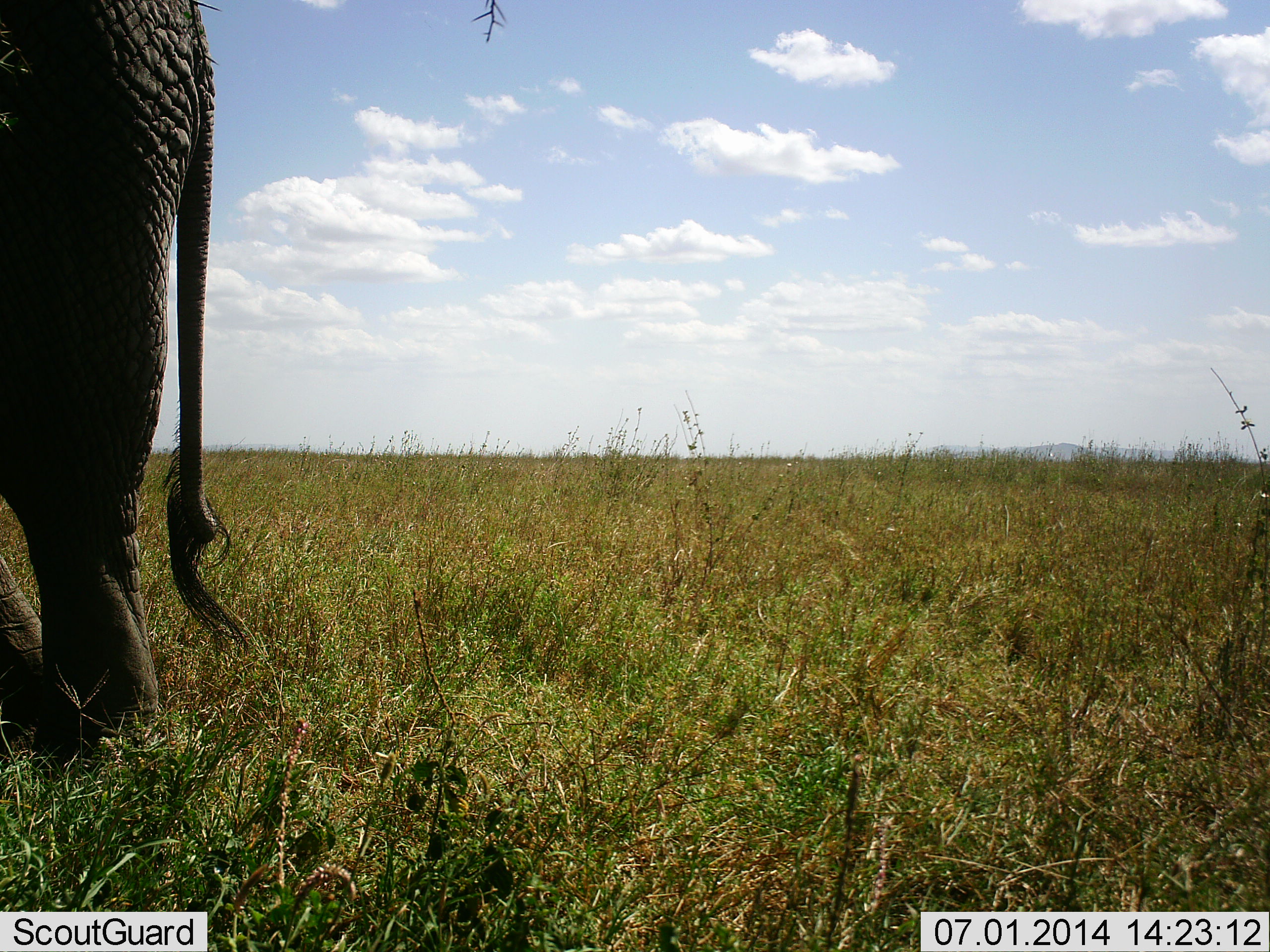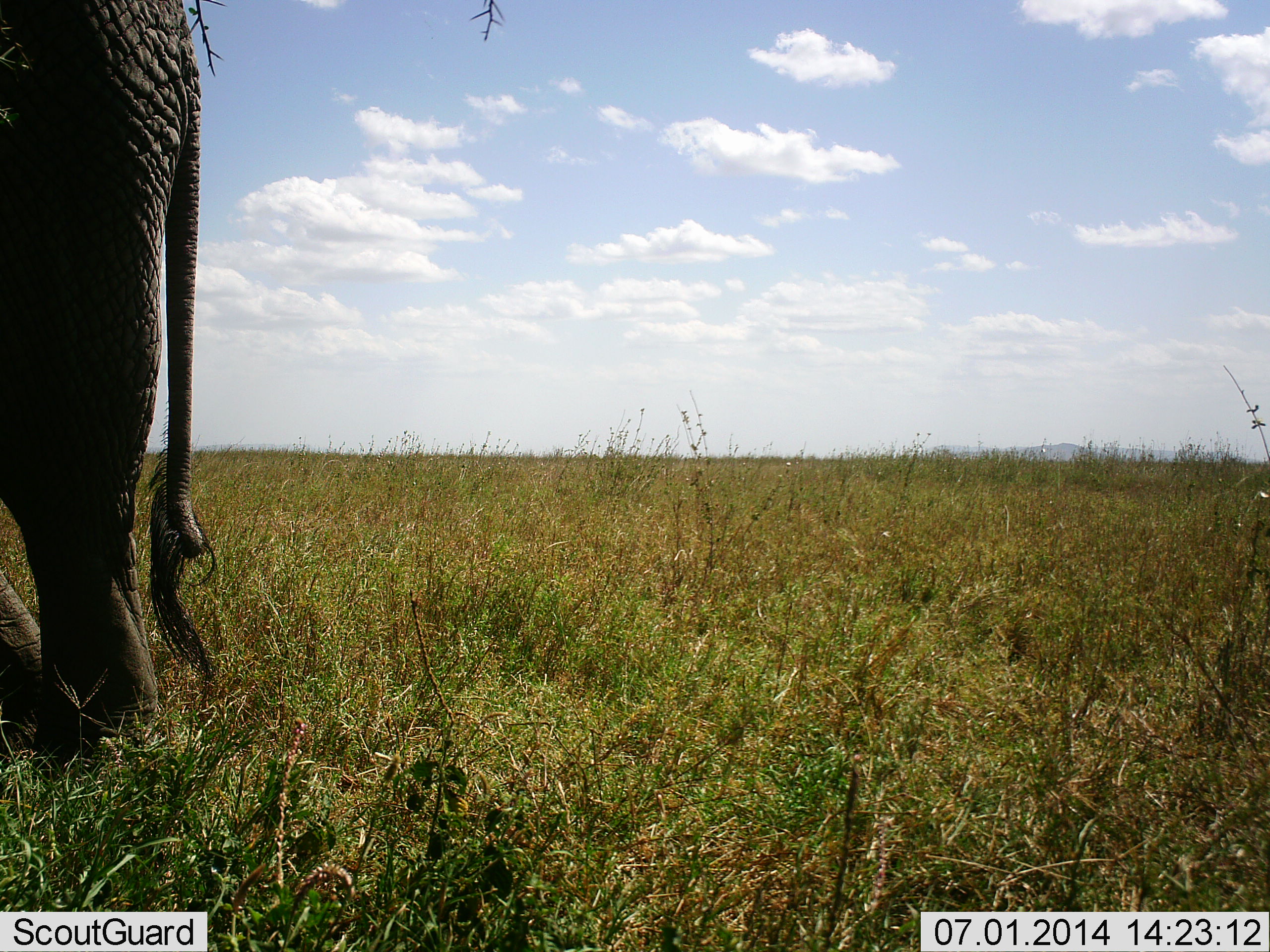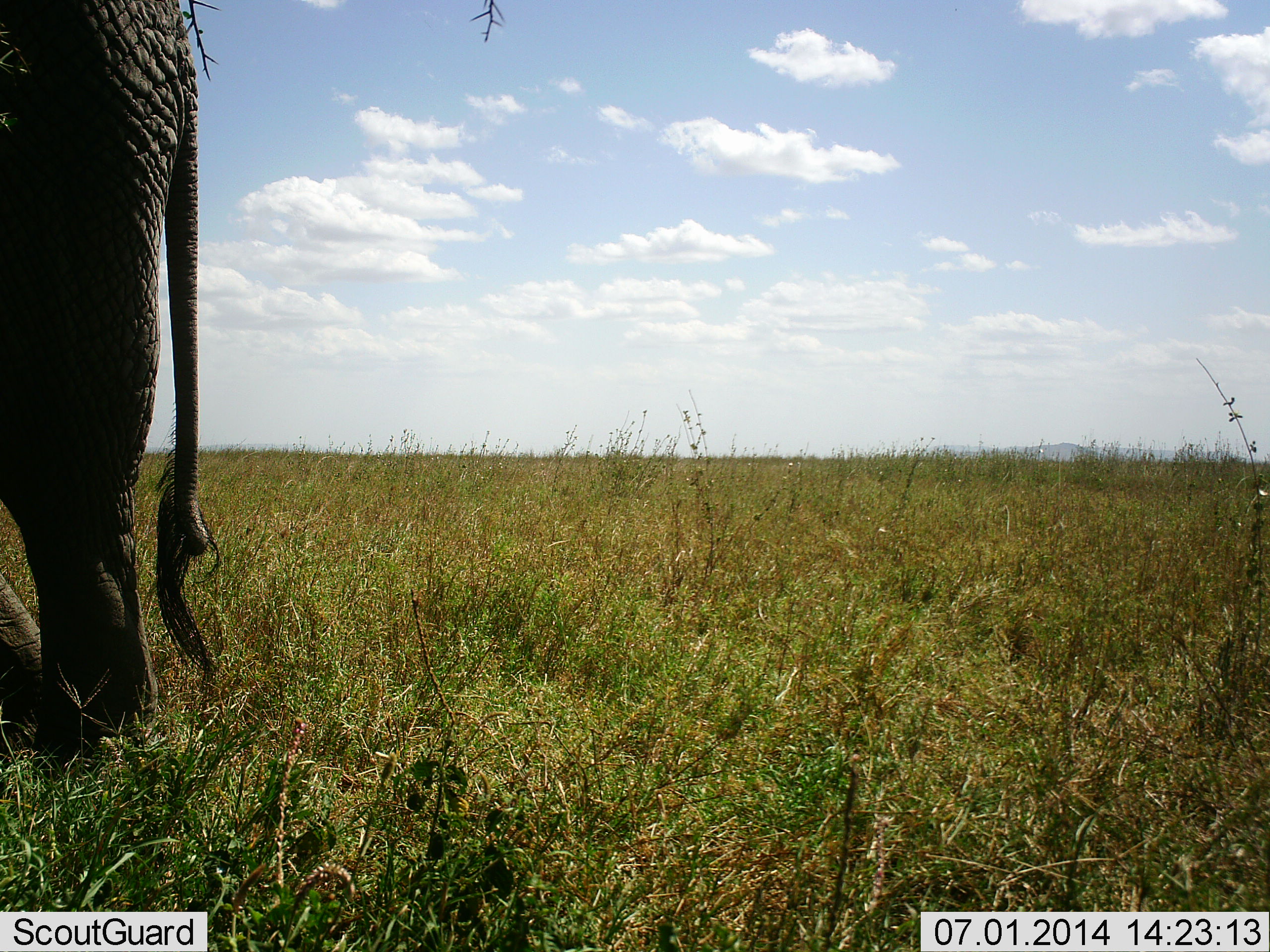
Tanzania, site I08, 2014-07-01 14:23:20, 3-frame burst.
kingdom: Animalia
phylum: Chordata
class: Mammalia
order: Proboscidea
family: Elephantidae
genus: Loxodonta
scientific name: Loxodonta africana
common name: african bush elephant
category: elephant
Elephant (african bush elephant) (Loxodonta africana), count 1. Behavior (volunteer vote fractions): standing 100%, resting 0%, moving 0%, interacting 0%. Young present (vote fraction): 0%. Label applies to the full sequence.